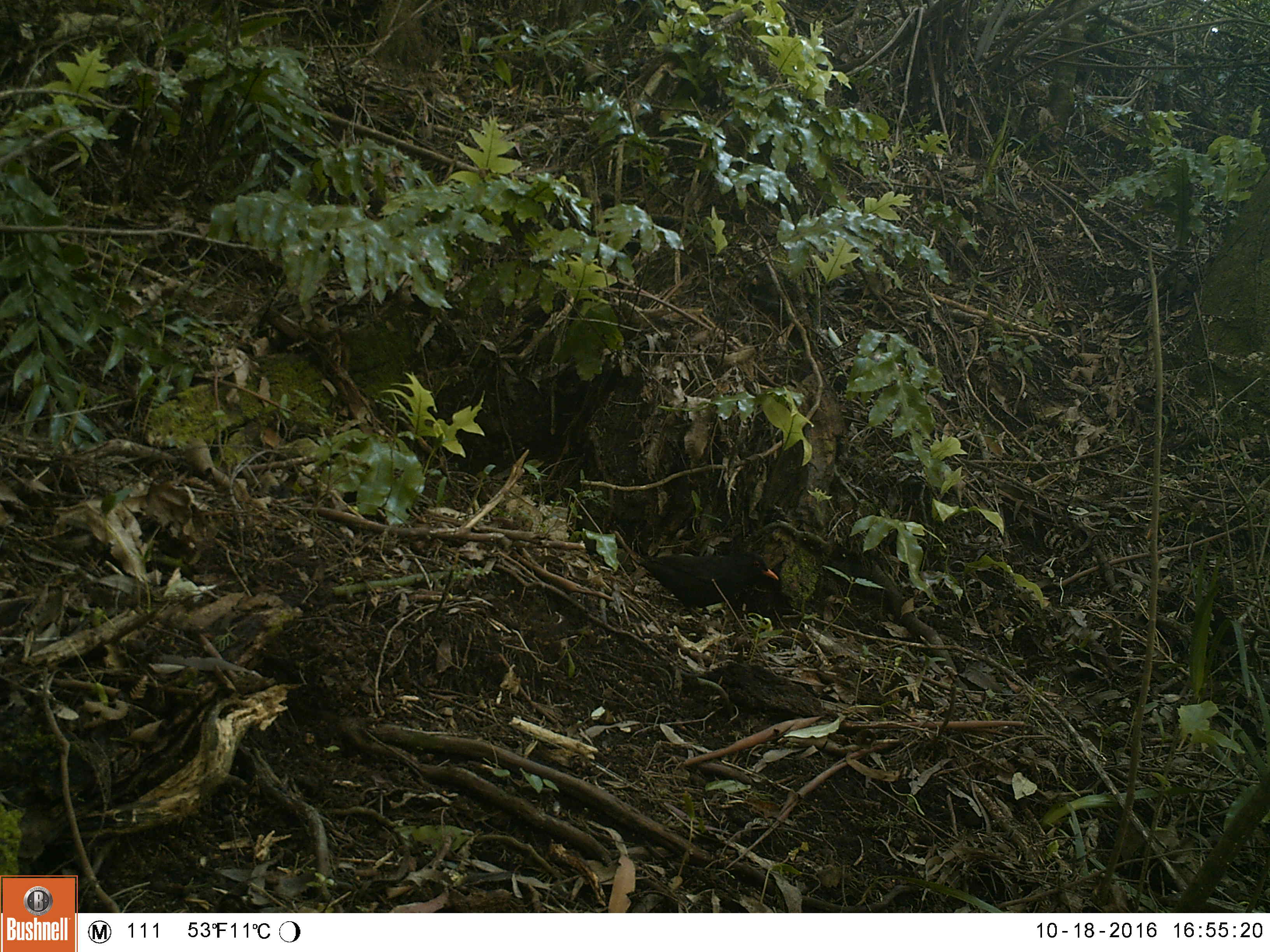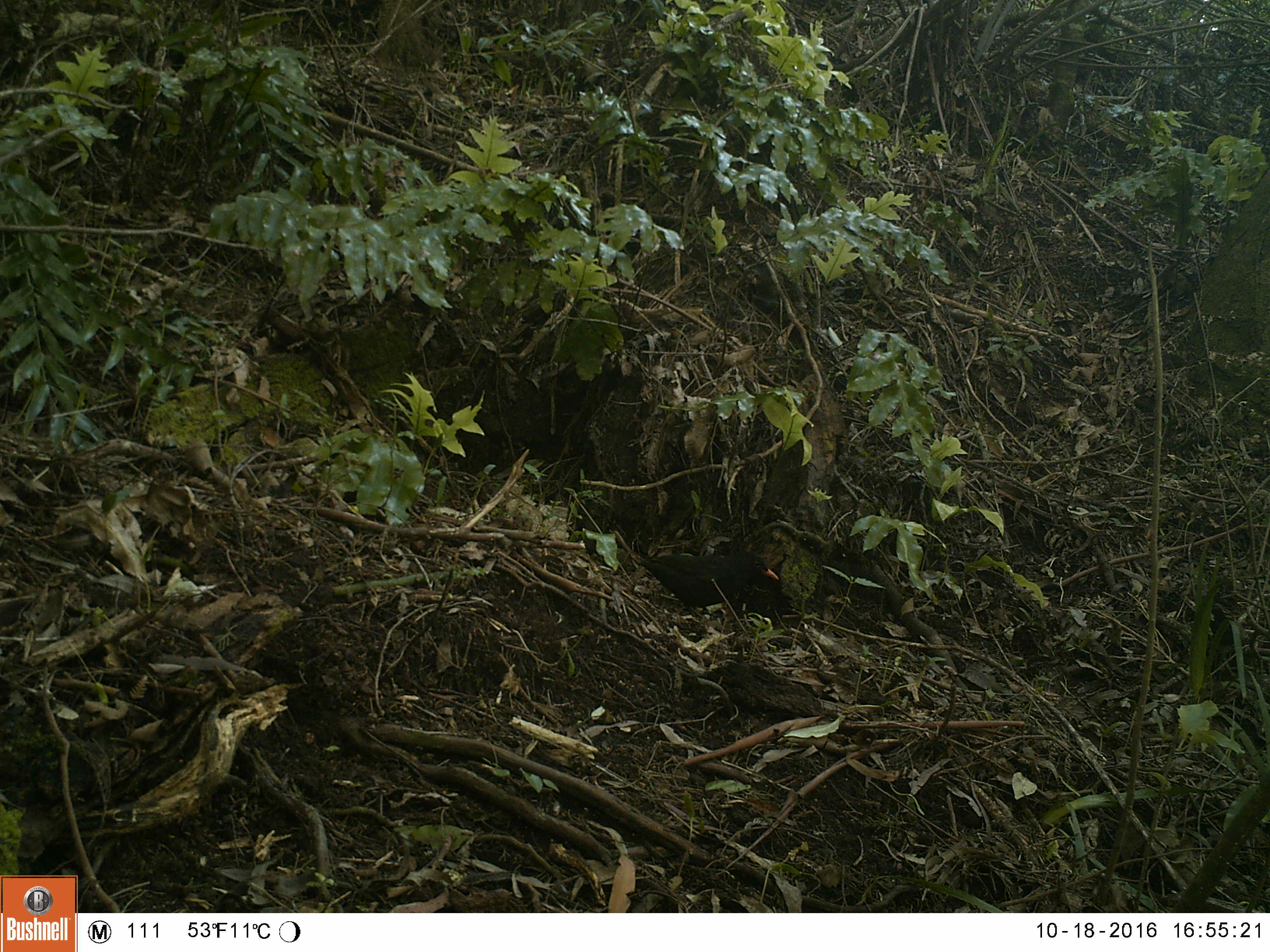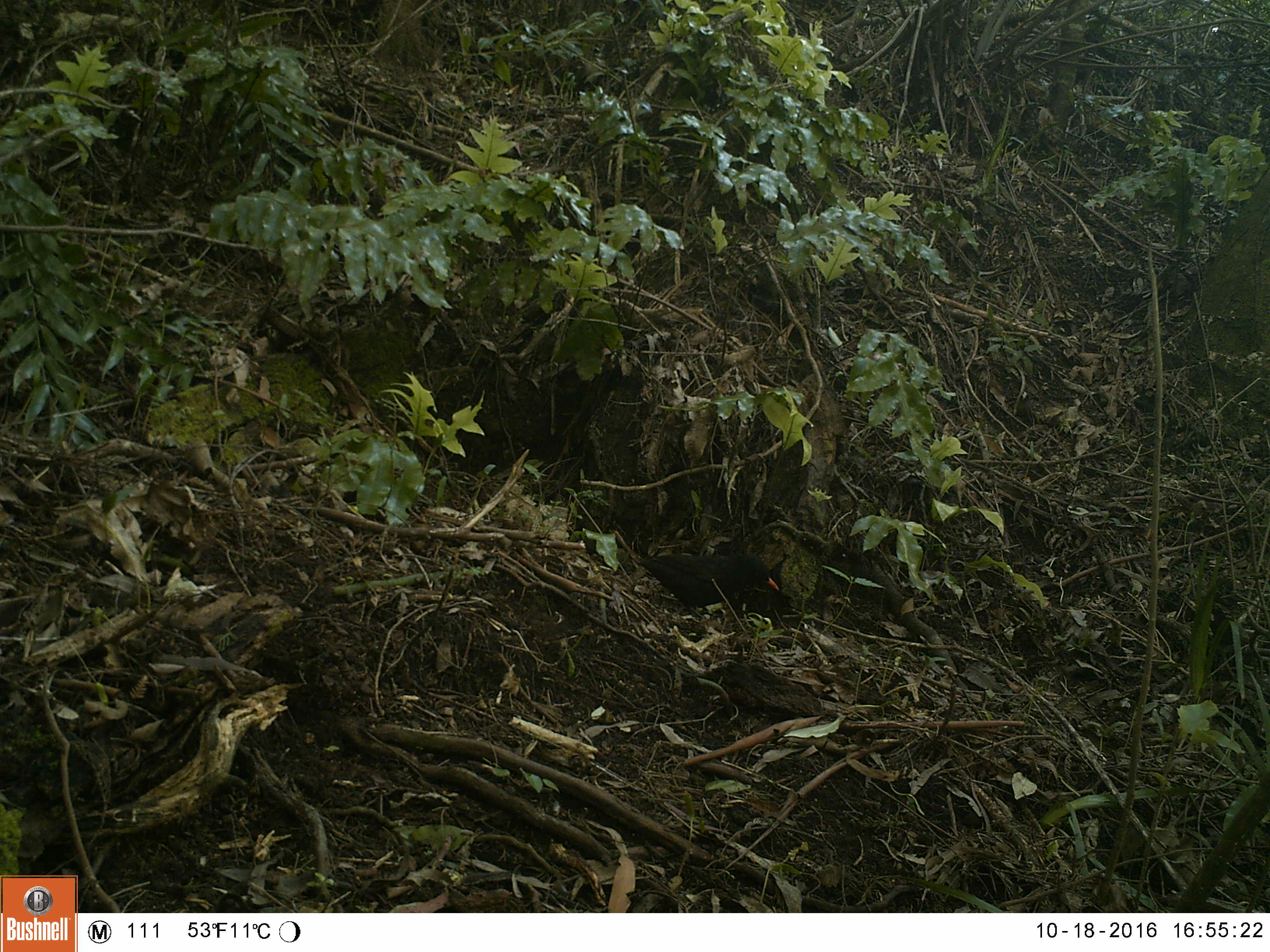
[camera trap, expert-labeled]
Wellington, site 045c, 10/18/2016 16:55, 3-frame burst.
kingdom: Animalia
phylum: Chordata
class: Aves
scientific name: Aves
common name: bird